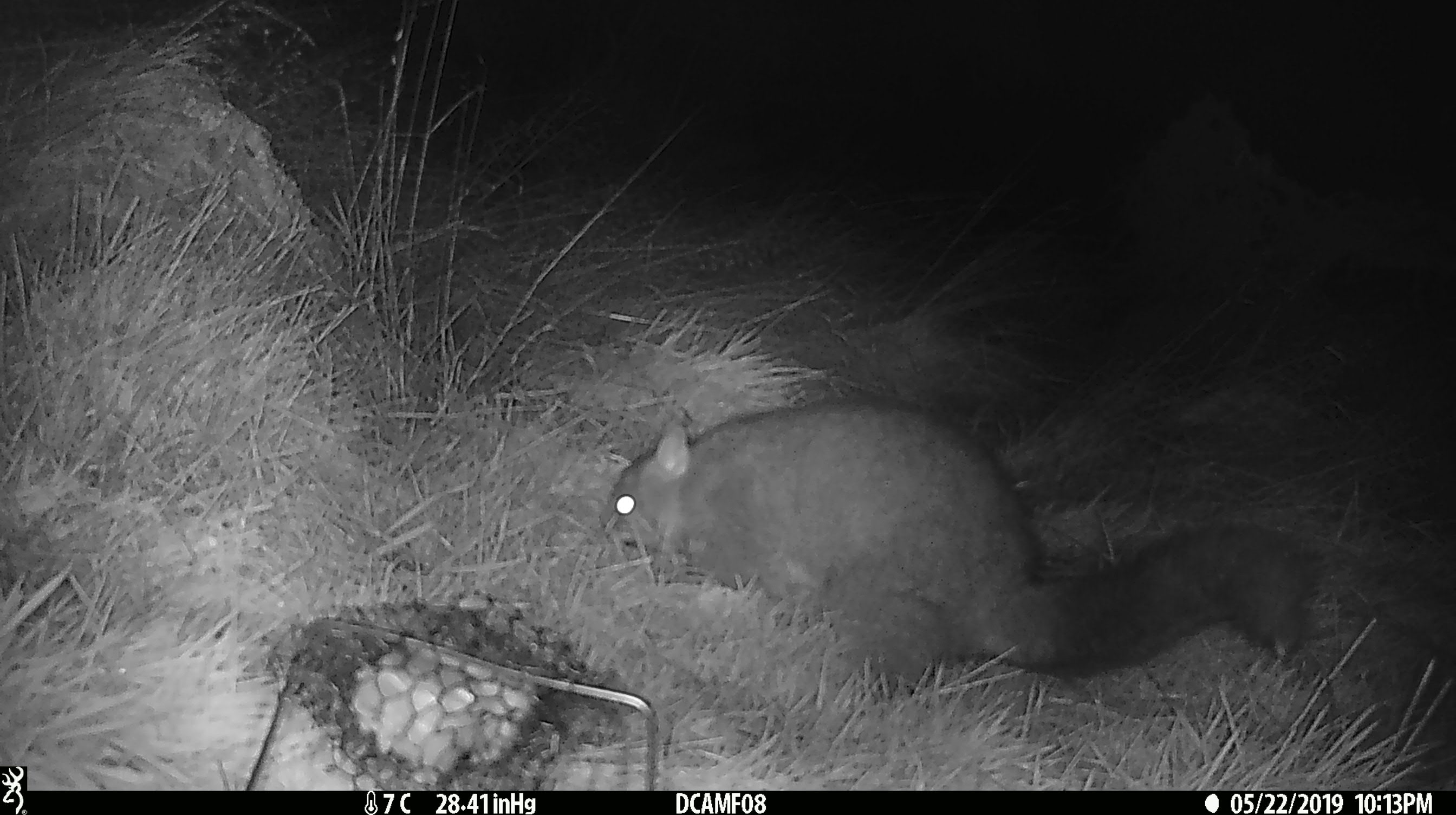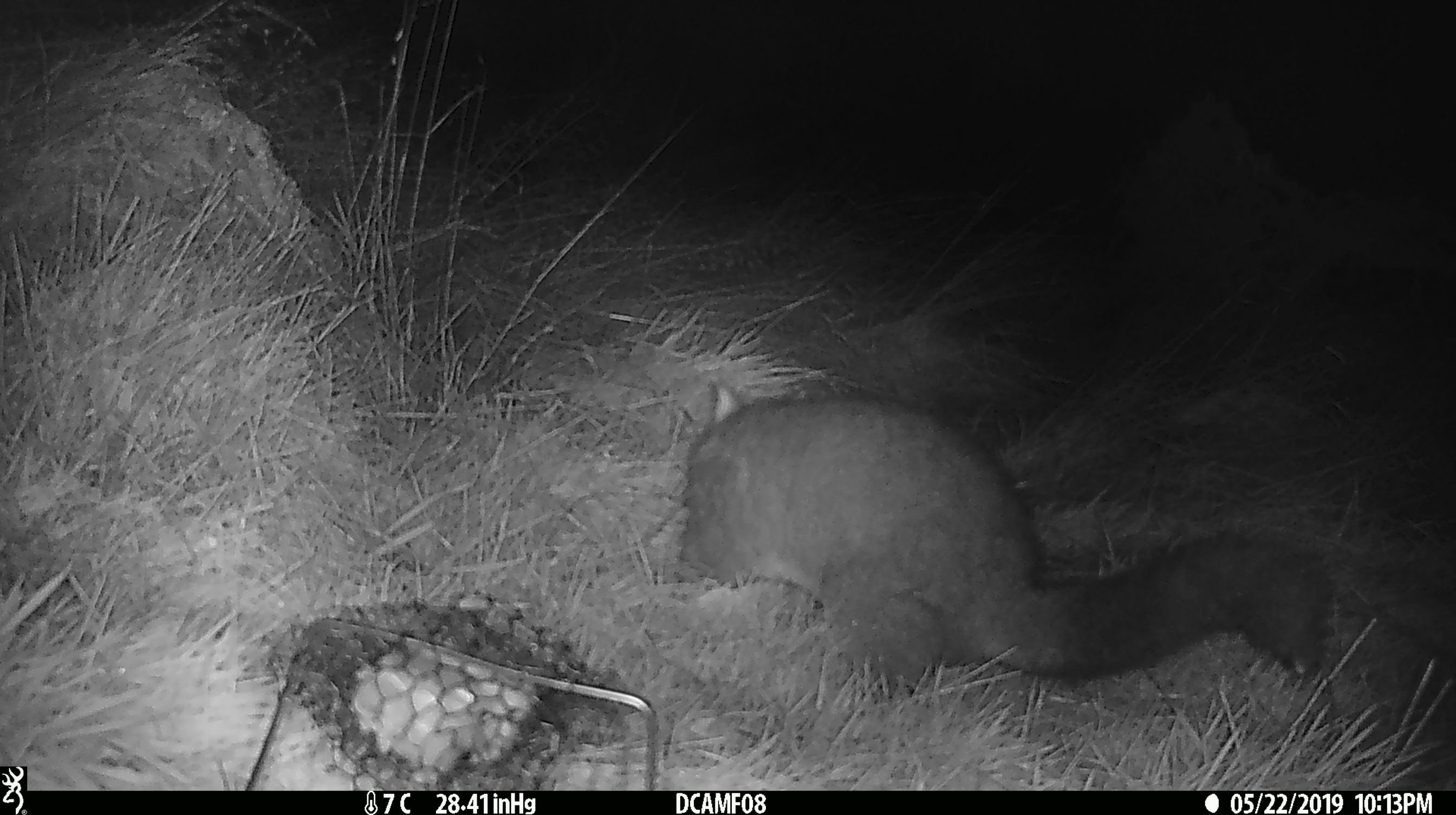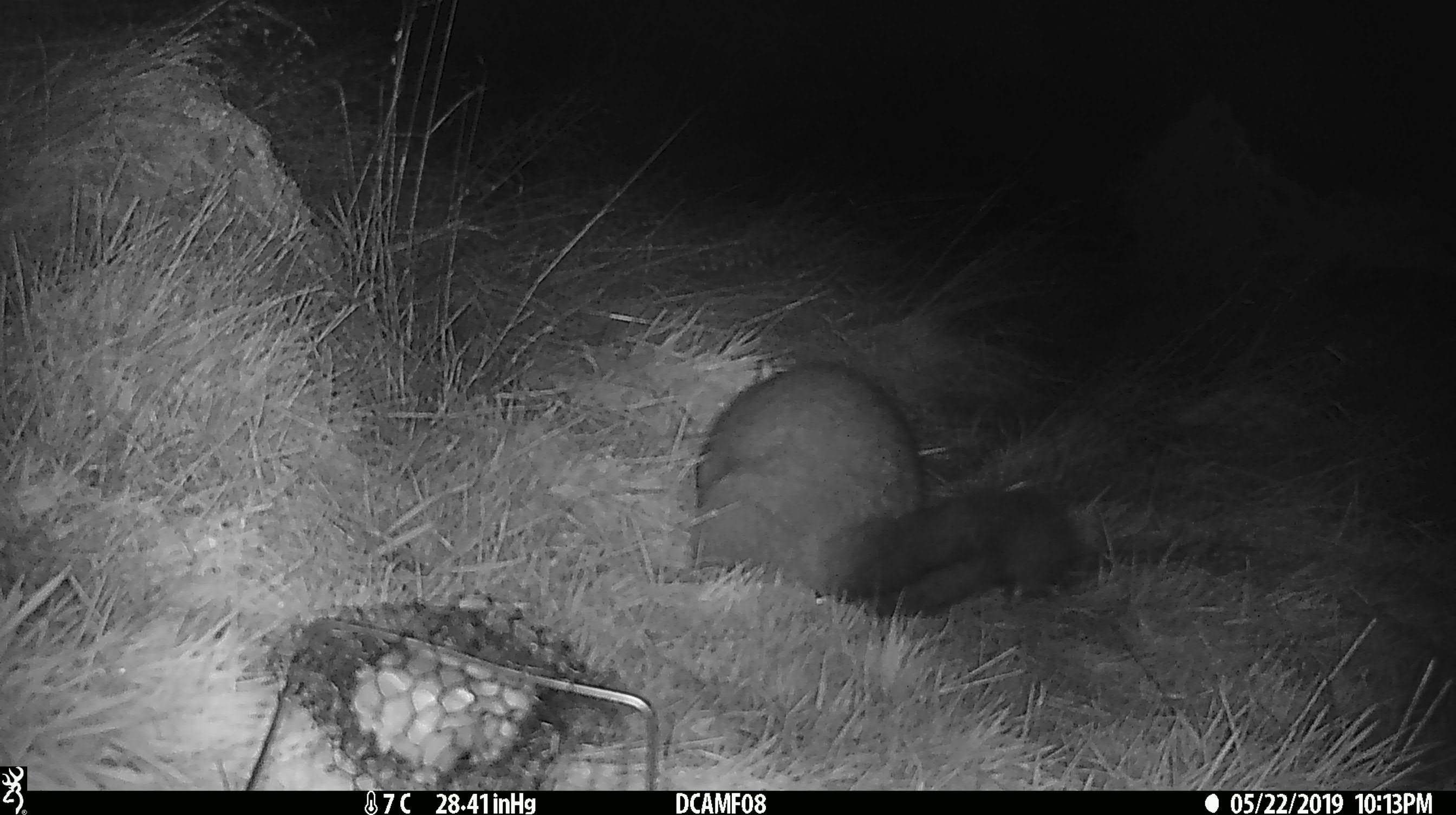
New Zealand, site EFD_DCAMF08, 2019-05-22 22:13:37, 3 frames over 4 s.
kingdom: Animalia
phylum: Chordata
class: Mammalia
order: Diprotodontia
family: Phalangeridae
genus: Trichosurus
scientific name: Trichosurus vulpecula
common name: common brushtail possum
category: possum